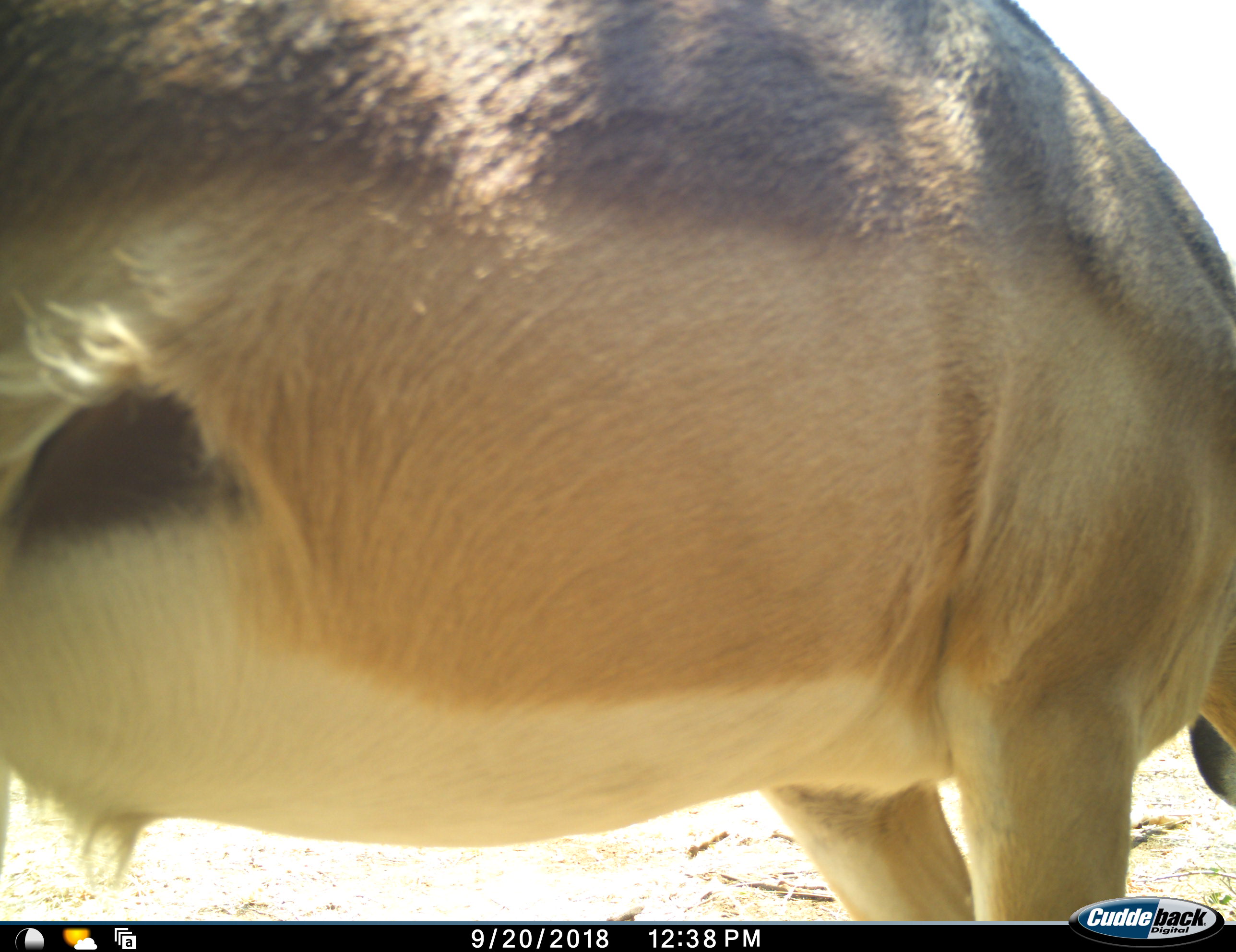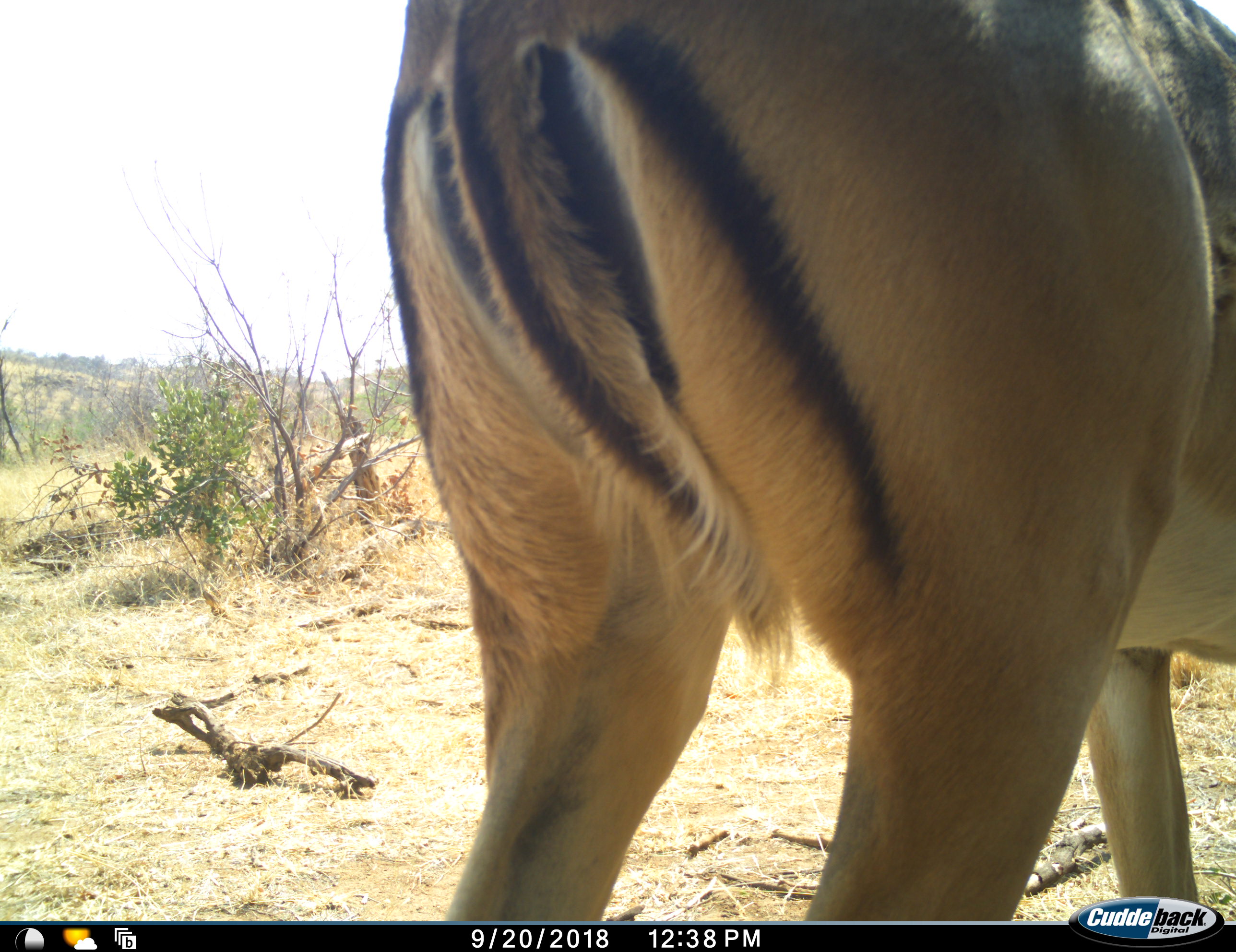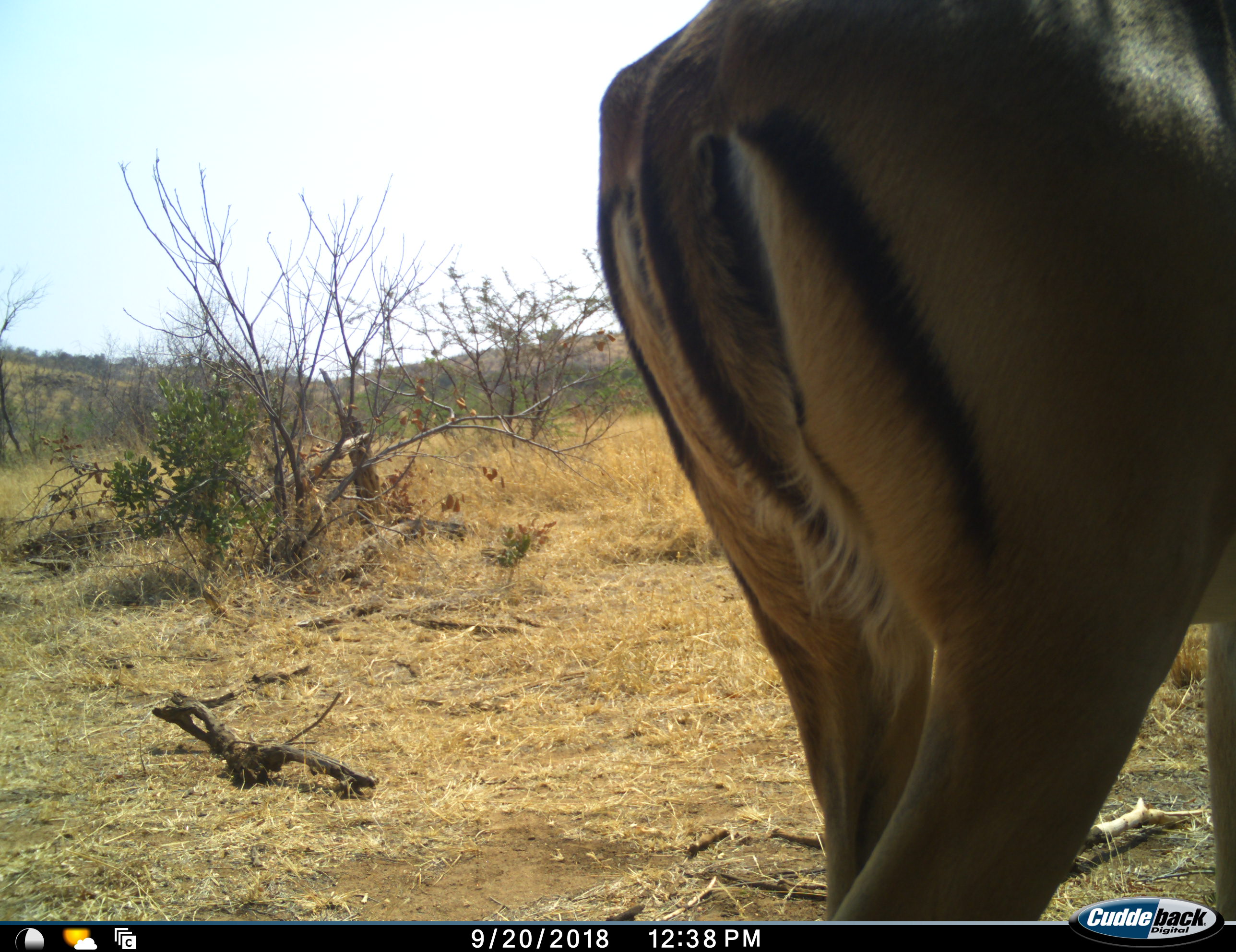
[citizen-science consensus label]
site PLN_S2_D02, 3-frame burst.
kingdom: Animalia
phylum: Chordata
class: Mammalia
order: Artiodactyla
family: Bovidae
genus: Aepyceros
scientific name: Aepyceros melampus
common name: impala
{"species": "impala (Aepyceros melampus)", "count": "1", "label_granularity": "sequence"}